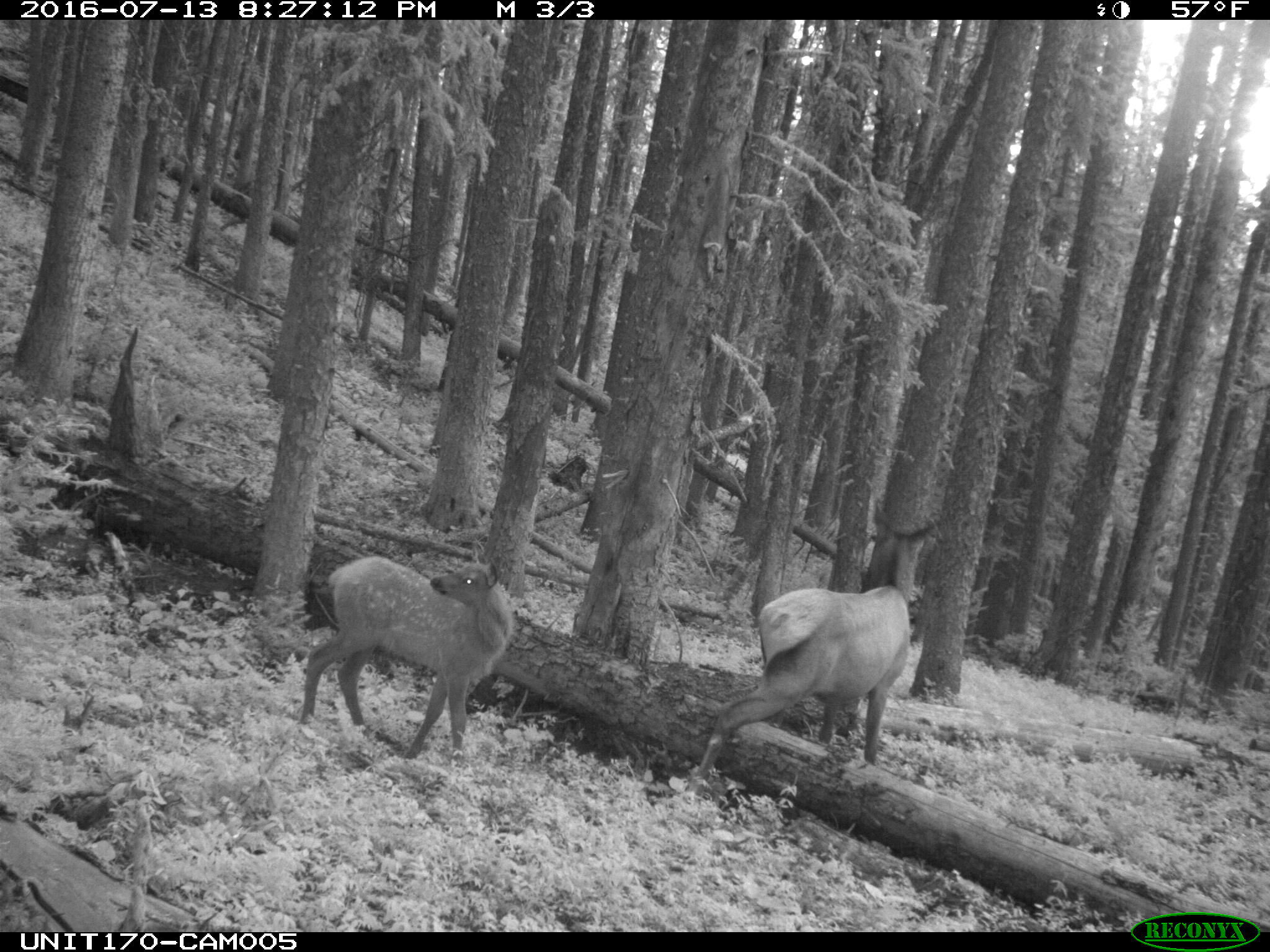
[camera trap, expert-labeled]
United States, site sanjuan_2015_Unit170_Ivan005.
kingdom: Animalia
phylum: Chordata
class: Mammalia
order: Artiodactyla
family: Cervidae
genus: Cervus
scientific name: Cervus elaphus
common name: red deer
Cervus elaphus (red deer).